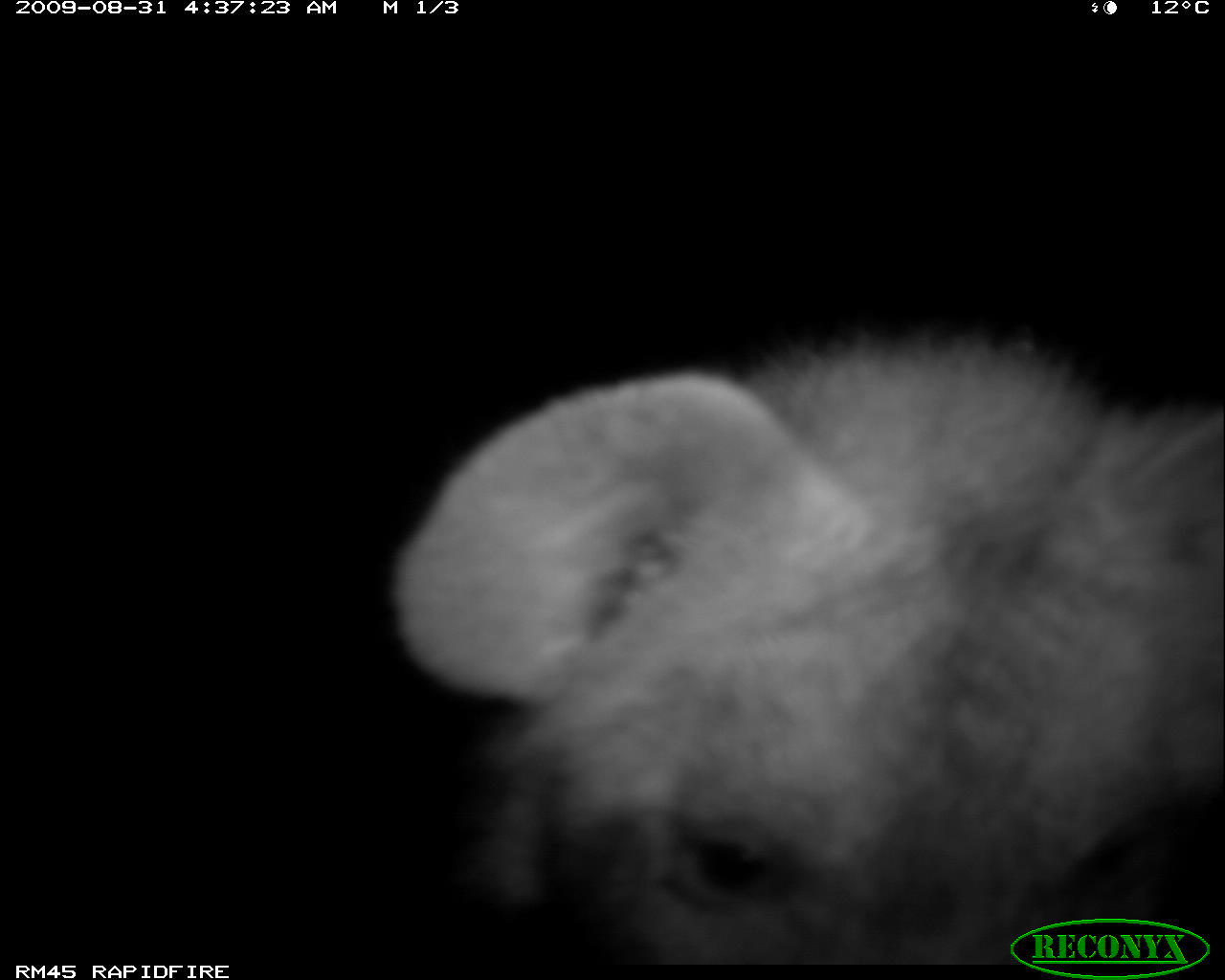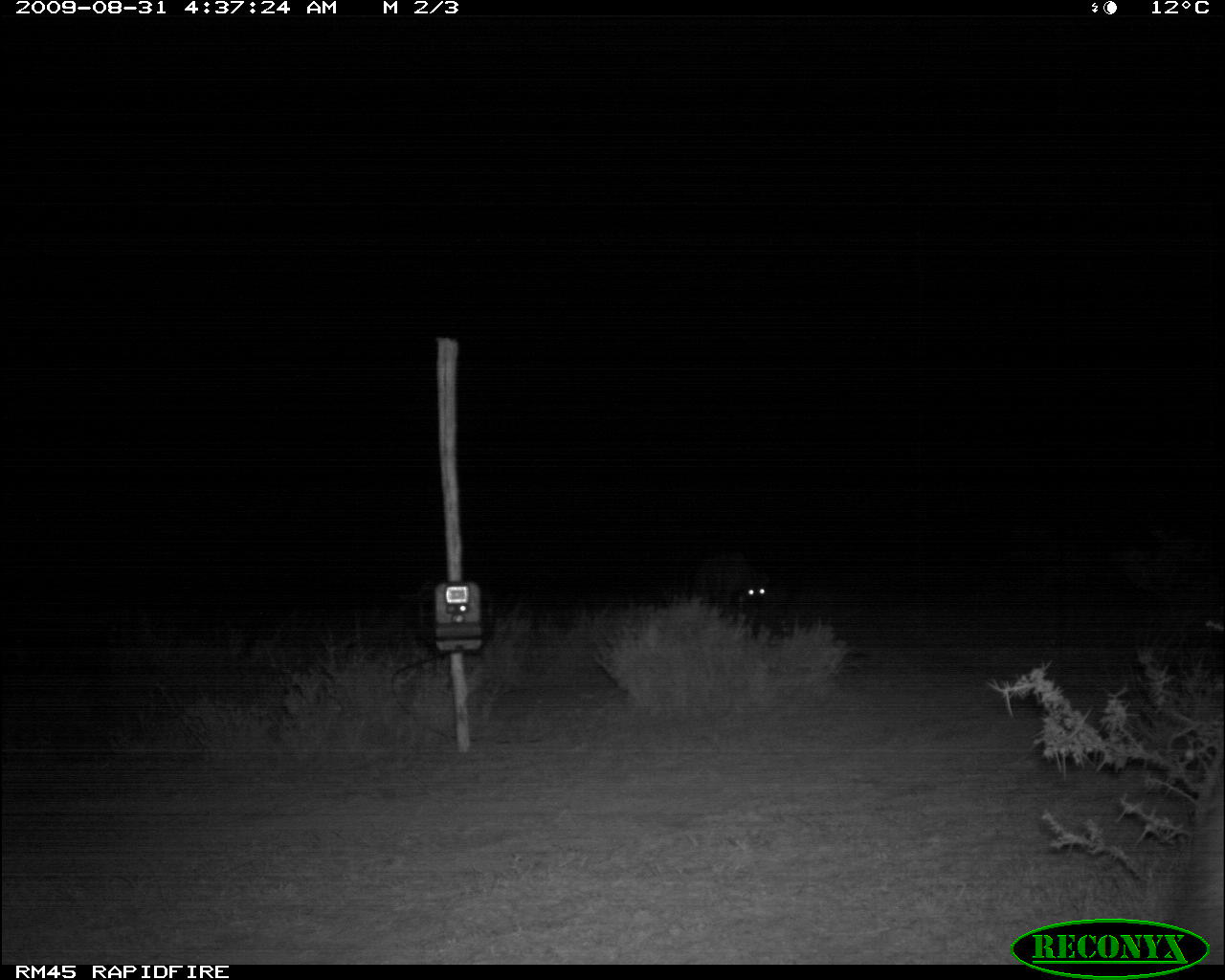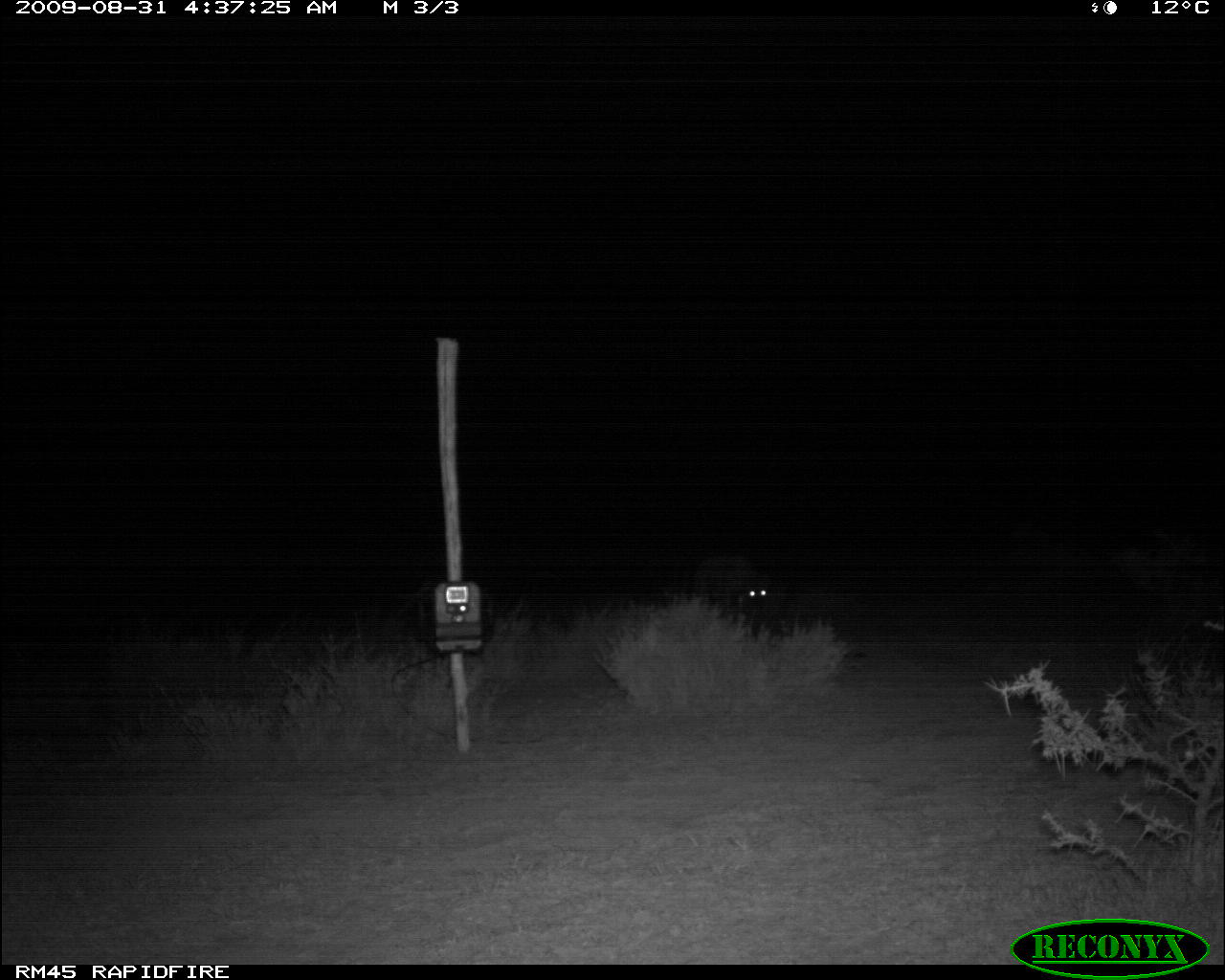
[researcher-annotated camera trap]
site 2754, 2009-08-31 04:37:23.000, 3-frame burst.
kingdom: Animalia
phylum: Chordata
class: Mammalia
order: Carnivora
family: Hyaenidae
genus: Crocuta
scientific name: Crocuta crocuta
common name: spotted hyena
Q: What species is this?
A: Crocuta crocuta (spotted hyena).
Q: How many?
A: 1.